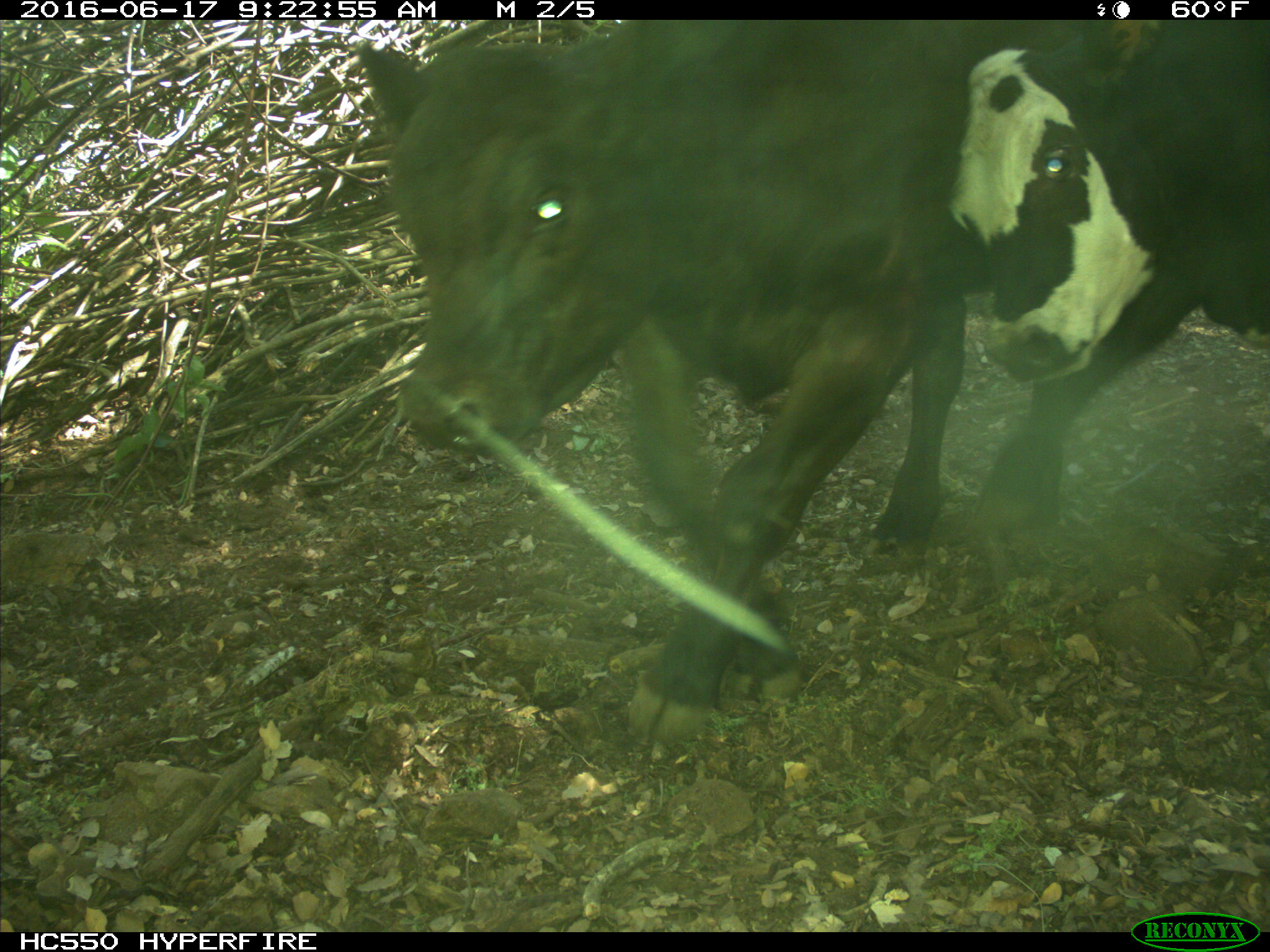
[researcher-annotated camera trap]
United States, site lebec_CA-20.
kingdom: Animalia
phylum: Chordata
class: Mammalia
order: Artiodactyla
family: Bovidae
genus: Bos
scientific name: Bos taurus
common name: domestic cow